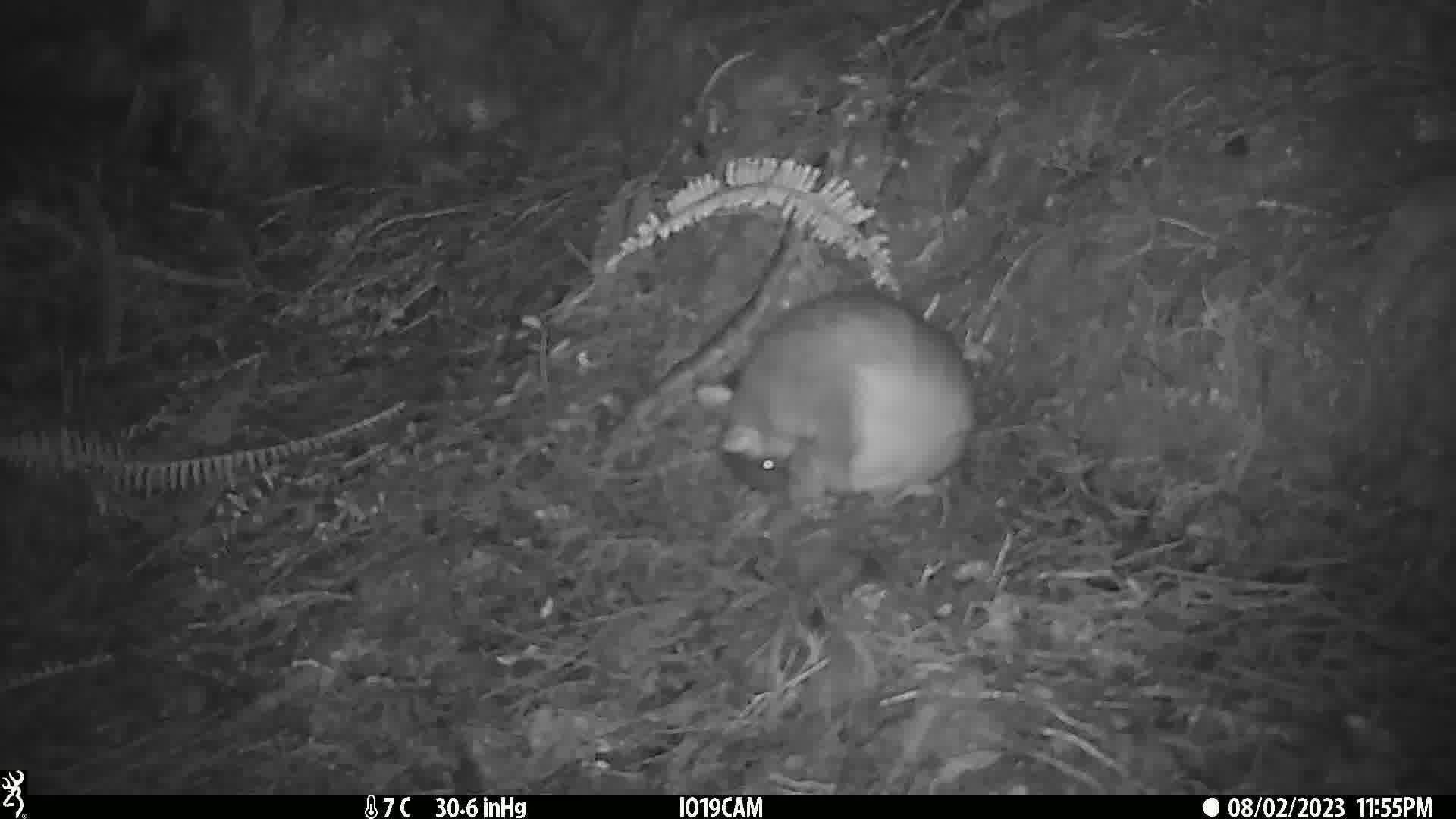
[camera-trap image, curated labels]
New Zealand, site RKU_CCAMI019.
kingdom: Animalia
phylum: Chordata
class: Mammalia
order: Diprotodontia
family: Phalangeridae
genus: Trichosurus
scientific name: Trichosurus vulpecula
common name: common brushtail possum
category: possum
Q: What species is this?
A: Possum (common brushtail possum) (Trichosurus vulpecula).